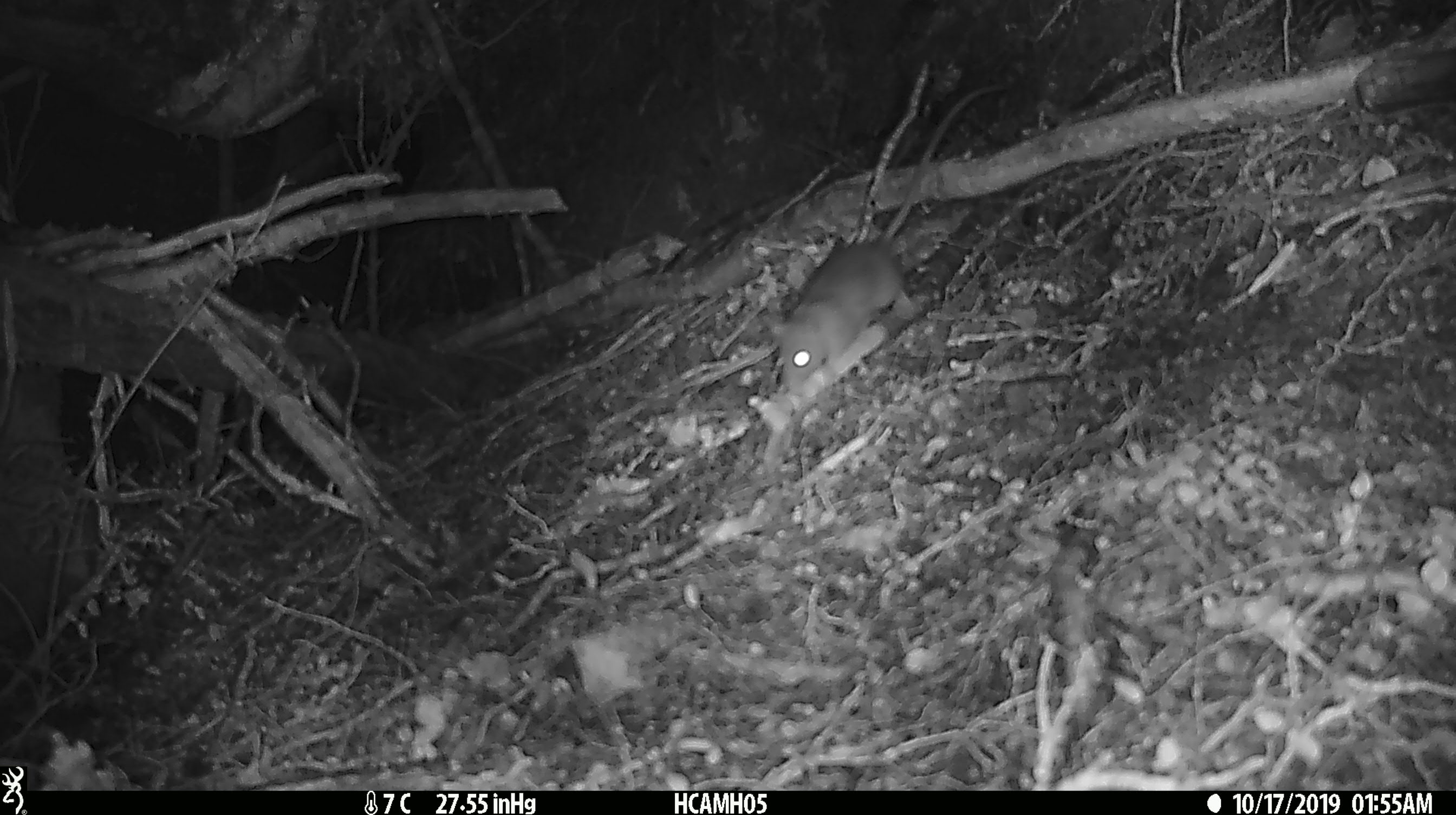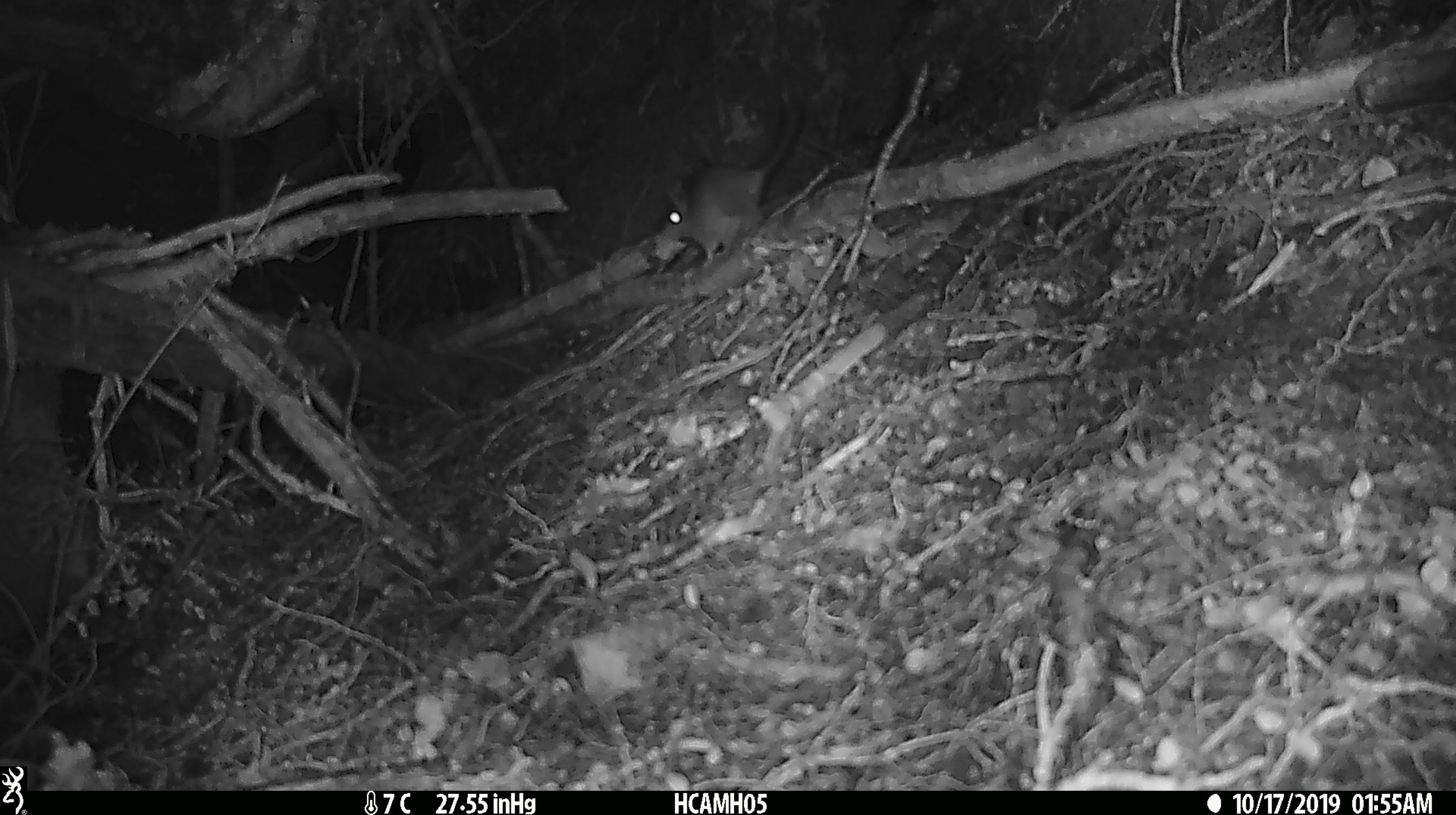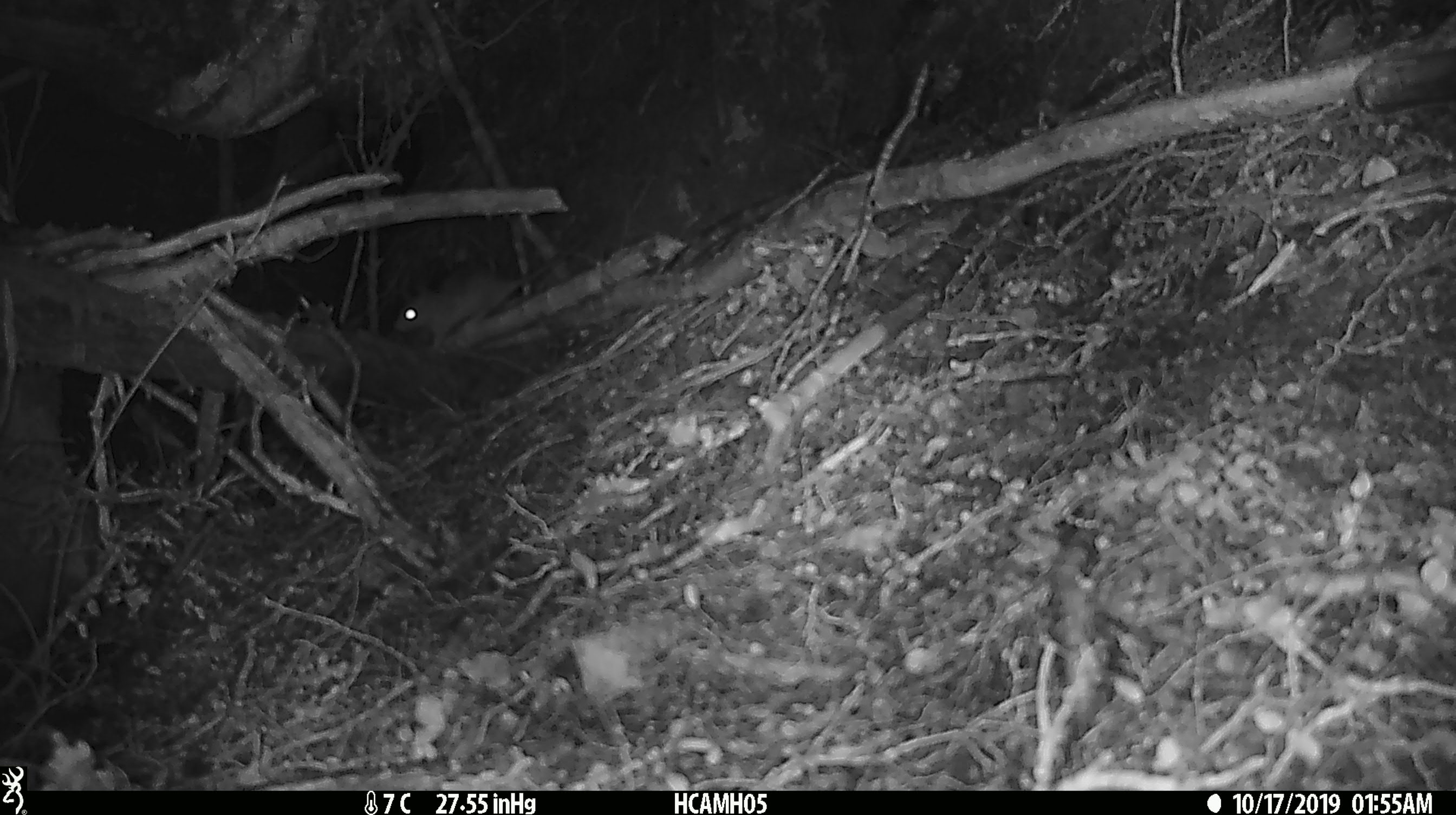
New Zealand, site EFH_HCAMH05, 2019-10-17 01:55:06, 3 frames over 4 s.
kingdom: Animalia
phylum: Chordata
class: Mammalia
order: Rodentia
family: Muridae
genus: Mus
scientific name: Mus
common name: mouse